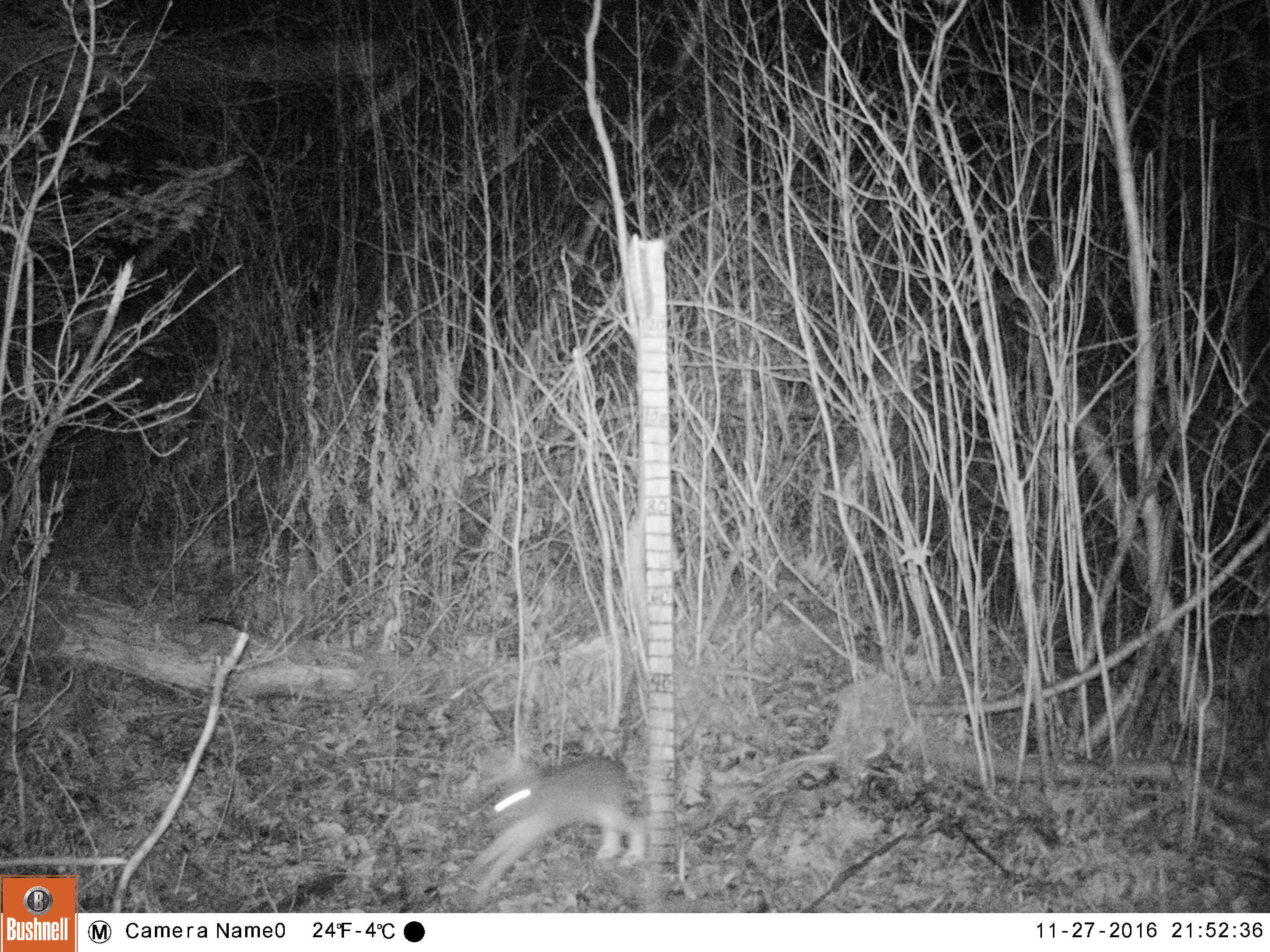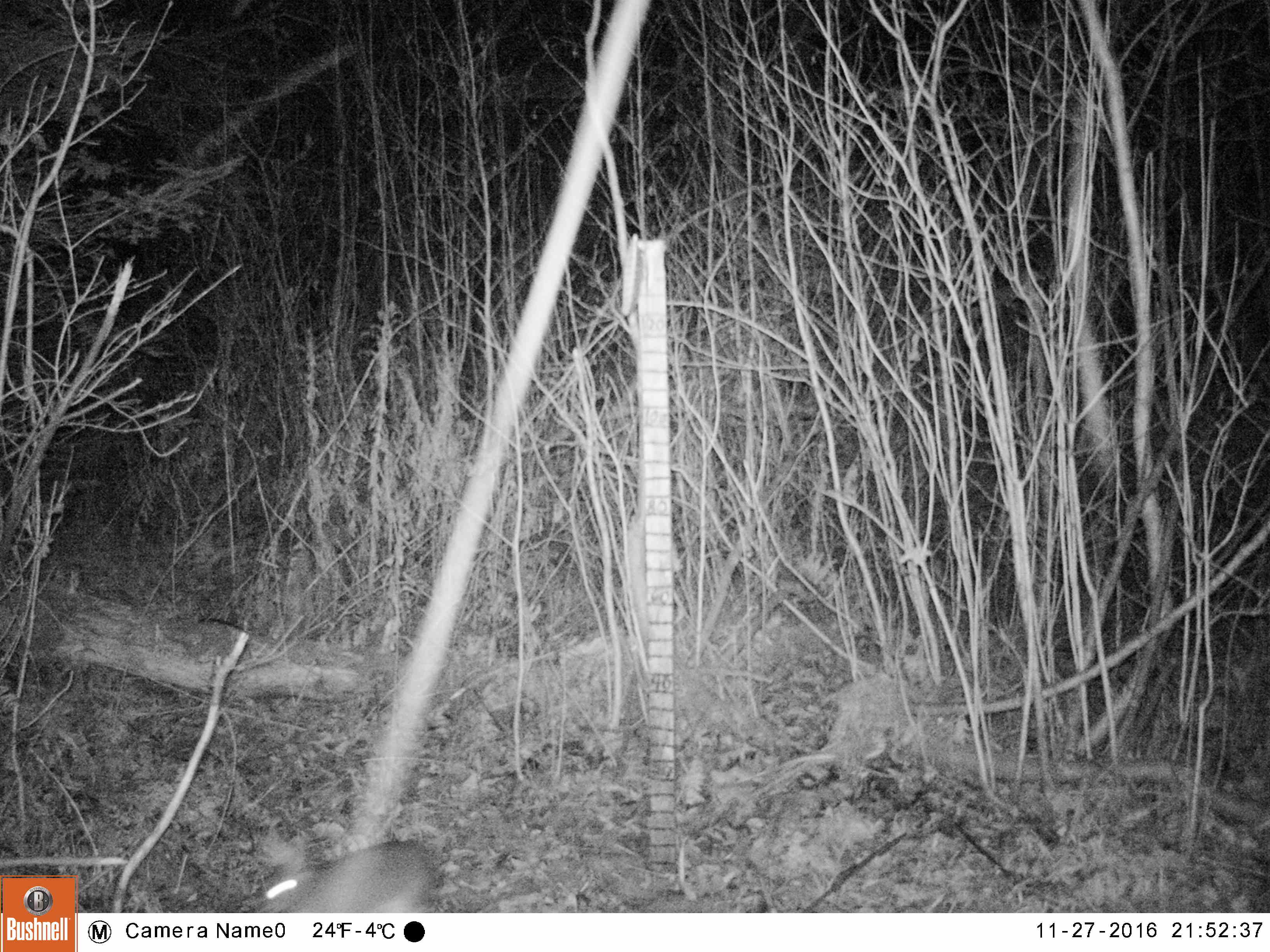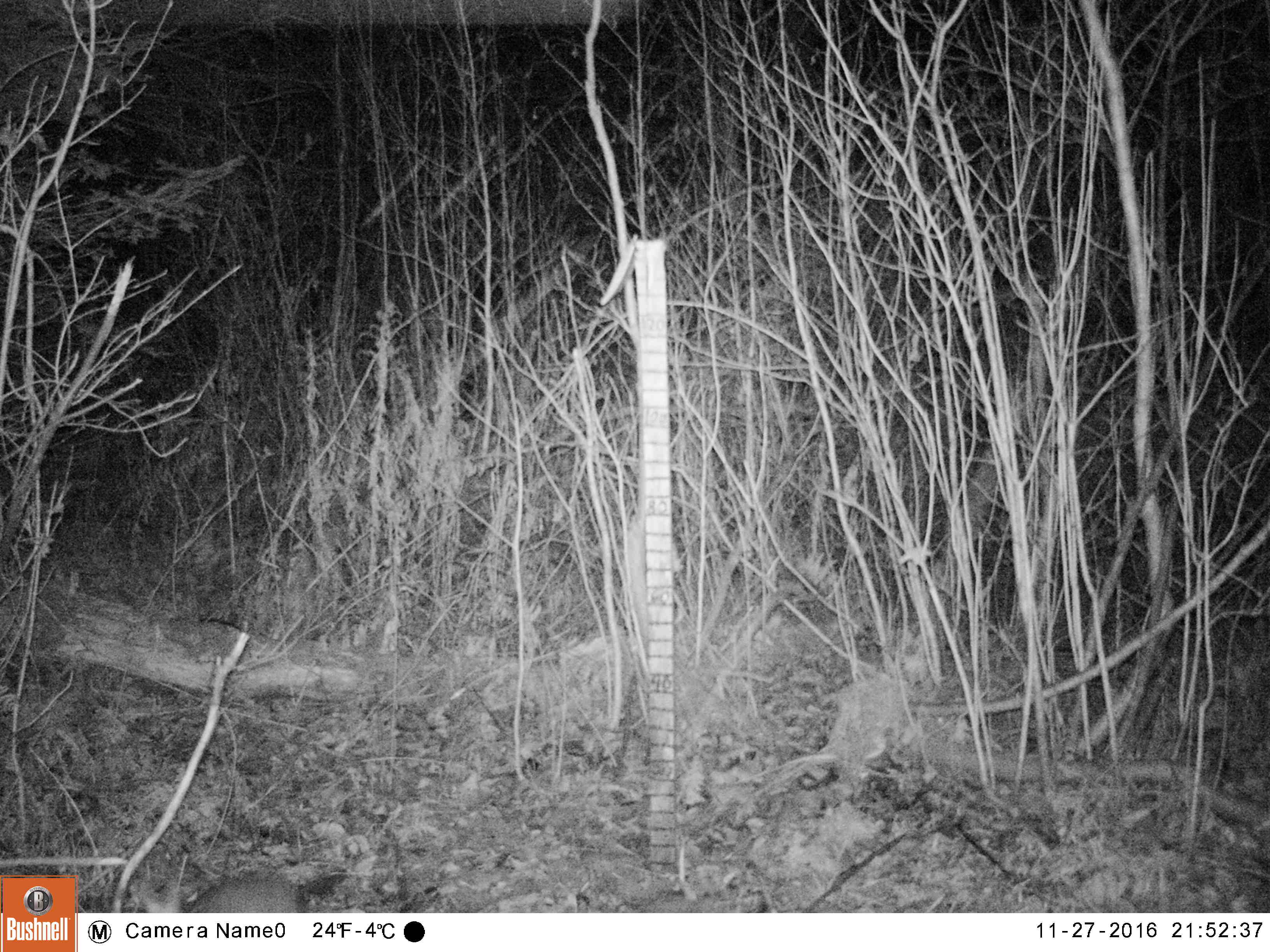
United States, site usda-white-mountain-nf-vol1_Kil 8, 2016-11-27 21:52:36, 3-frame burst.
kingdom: Animalia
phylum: Chordata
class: Mammalia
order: Lagomorpha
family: Leporidae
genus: Lepus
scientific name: Lepus americanus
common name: snowshoe hare